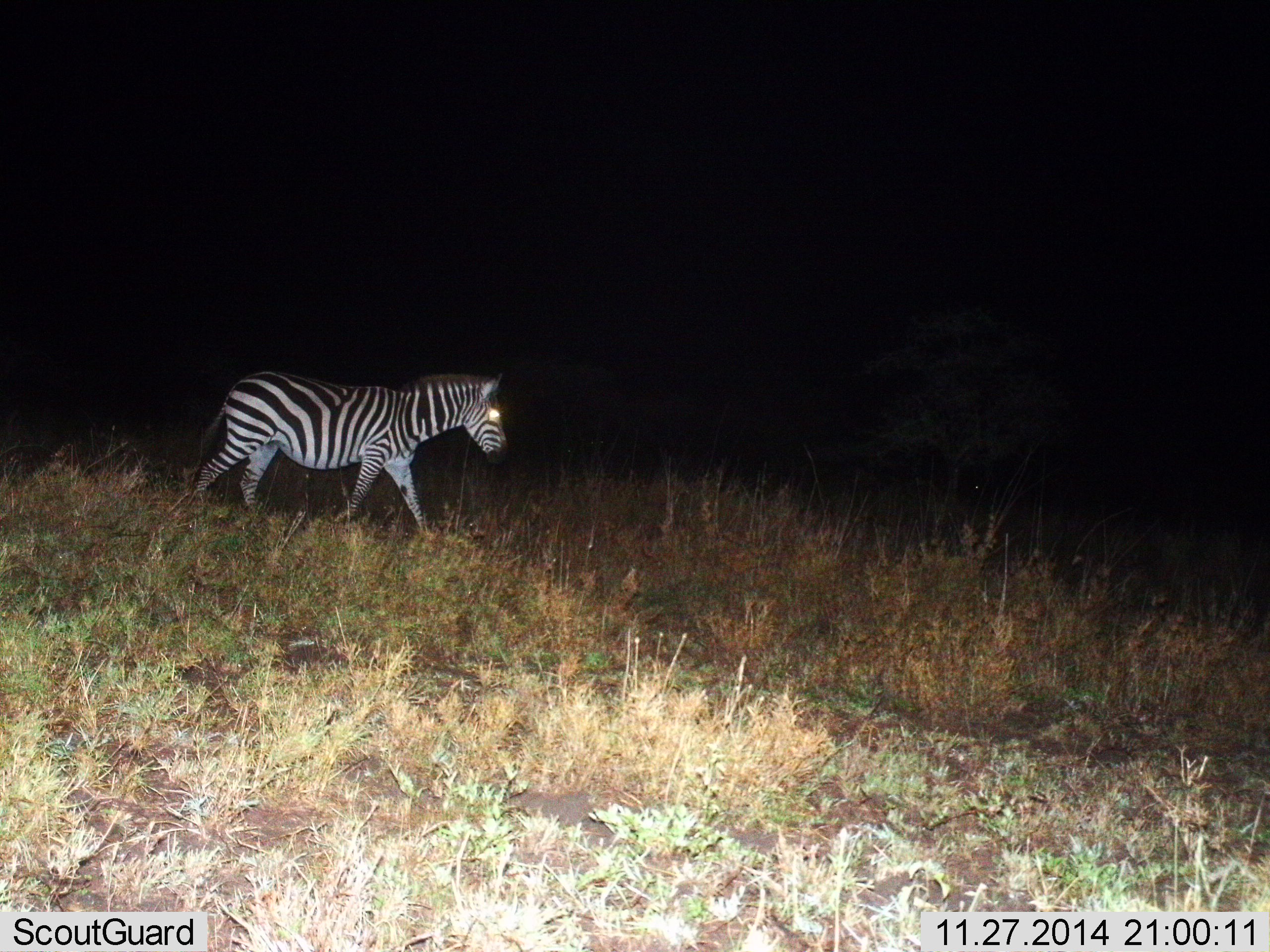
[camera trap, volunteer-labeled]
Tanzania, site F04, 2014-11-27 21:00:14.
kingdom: Animalia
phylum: Chordata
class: Mammalia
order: Perissodactyla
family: Equidae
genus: Equus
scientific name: Equus quagga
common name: plains zebra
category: zebra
Zebra (plains zebra) (Equus quagga), count 1. Behavior (volunteer vote fractions): standing 10%, resting 0%, moving 90%, interacting 0%. Young present (vote fraction): 0%. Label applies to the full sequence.